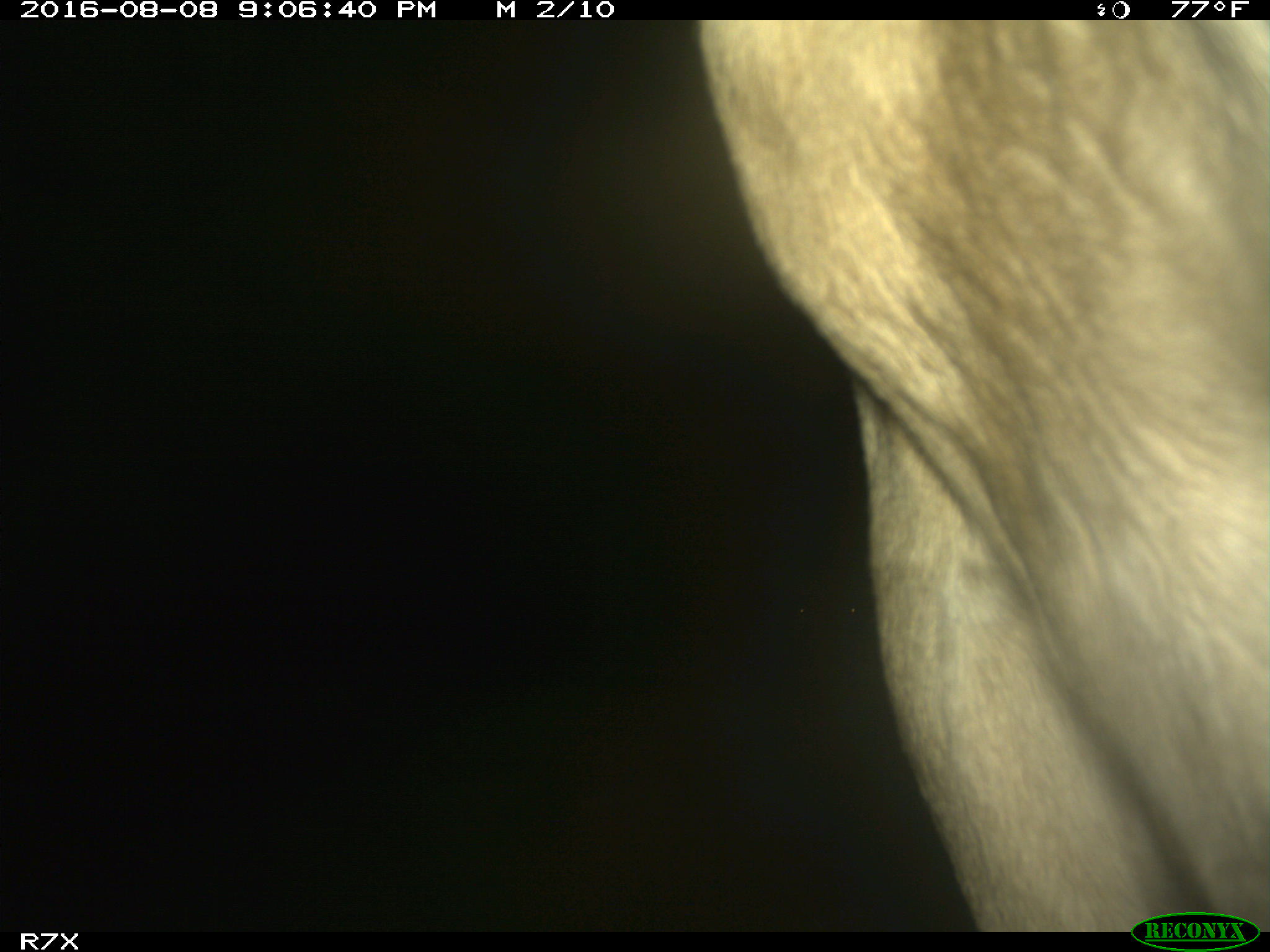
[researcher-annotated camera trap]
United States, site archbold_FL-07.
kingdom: Animalia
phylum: Chordata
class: Mammalia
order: Artiodactyla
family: Bovidae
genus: Bos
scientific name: Bos taurus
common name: domestic cow